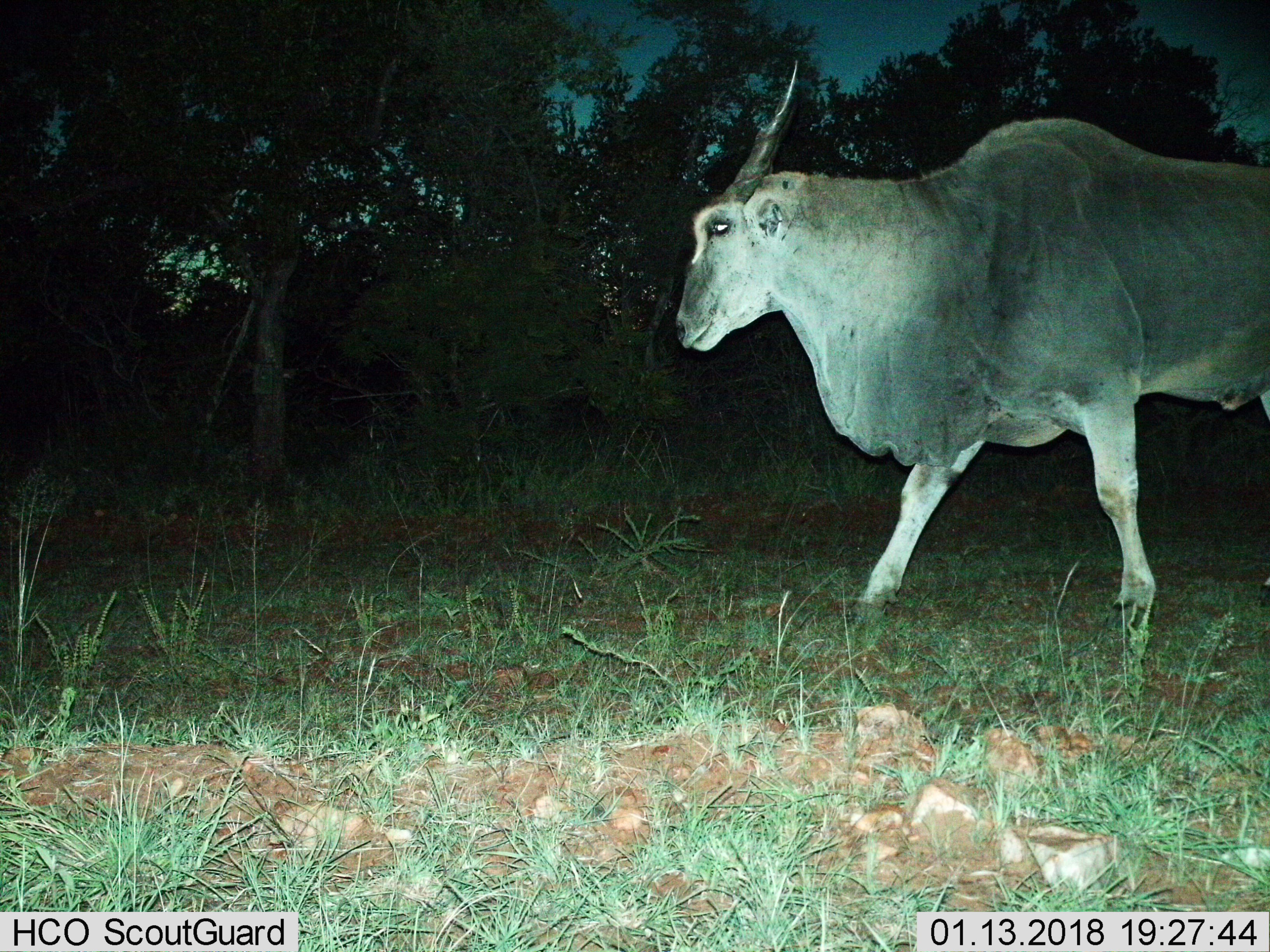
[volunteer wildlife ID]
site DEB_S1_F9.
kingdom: Animalia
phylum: Chordata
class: Mammalia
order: Artiodactyla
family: Bovidae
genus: Tragelaphus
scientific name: Tragelaphus oryx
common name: eland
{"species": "eland (Tragelaphus oryx)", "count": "1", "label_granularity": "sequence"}